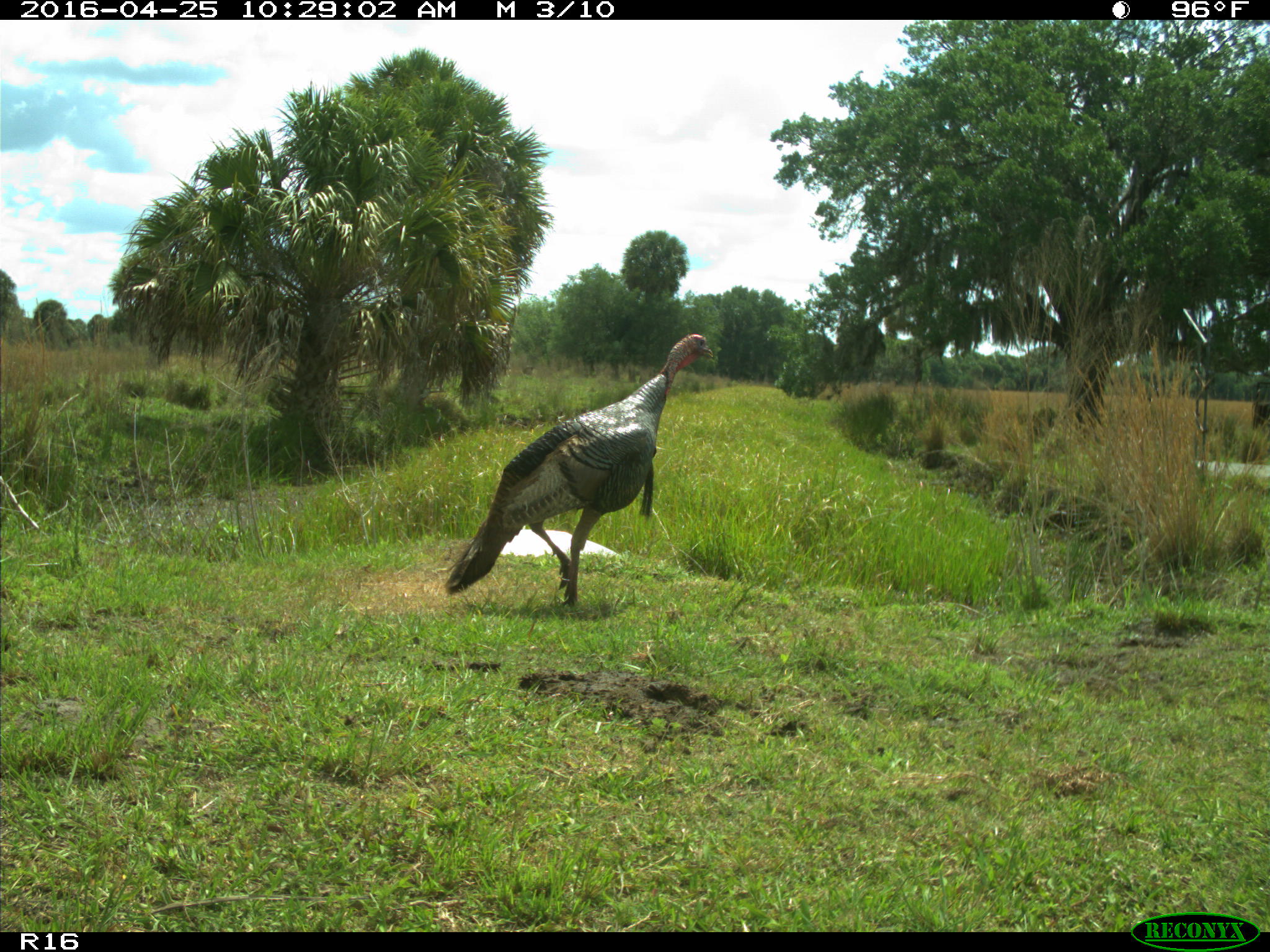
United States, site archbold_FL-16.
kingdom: Animalia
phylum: Chordata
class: Aves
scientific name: Aves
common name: birds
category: unidentified bird